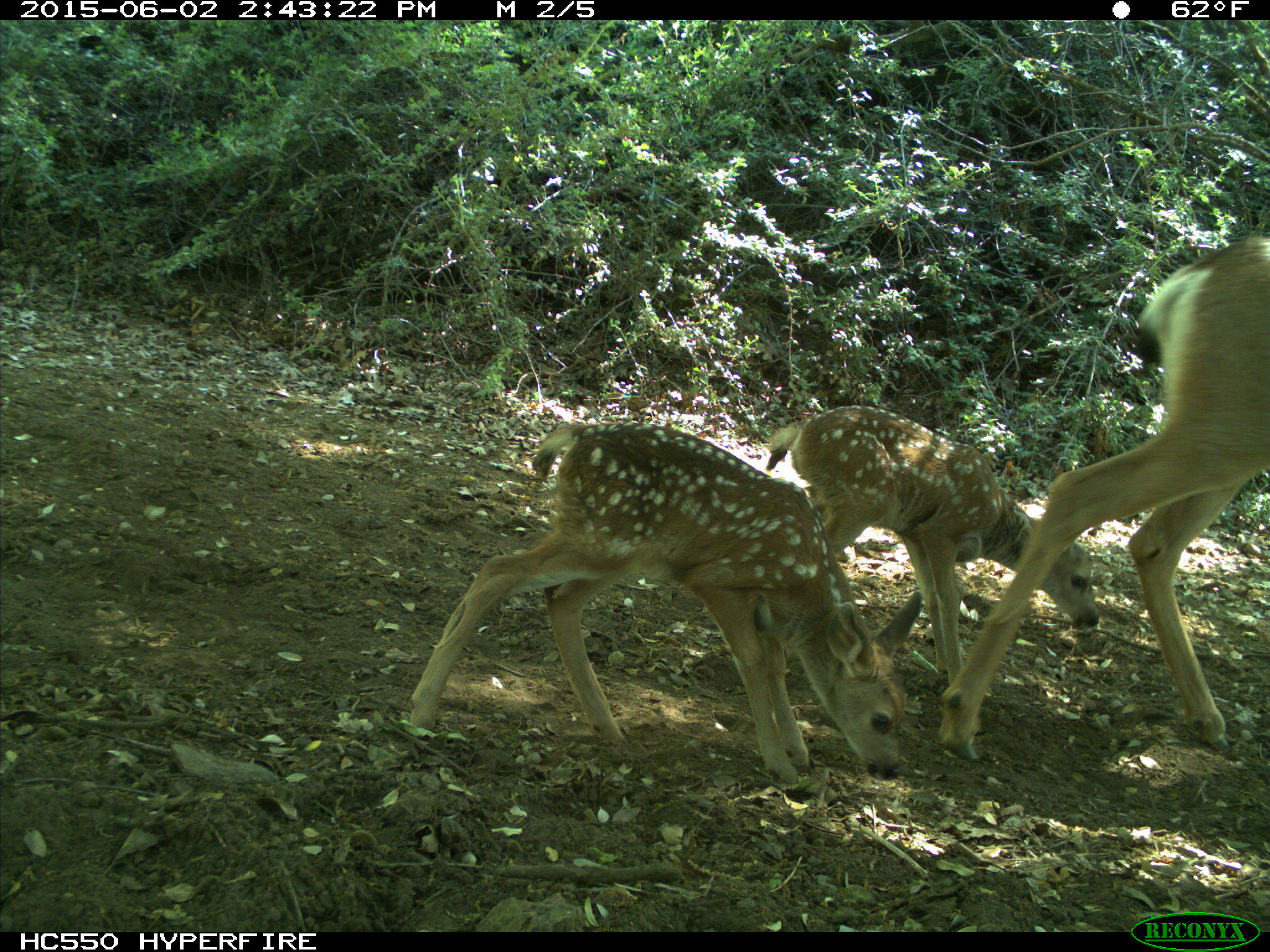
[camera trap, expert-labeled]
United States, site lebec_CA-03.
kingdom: Animalia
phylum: Chordata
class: Mammalia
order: Artiodactyla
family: Cervidae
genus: Odocoileus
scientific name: Odocoileus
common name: deer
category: unidentified deer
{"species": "unidentified deer (deer) (Odocoileus)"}